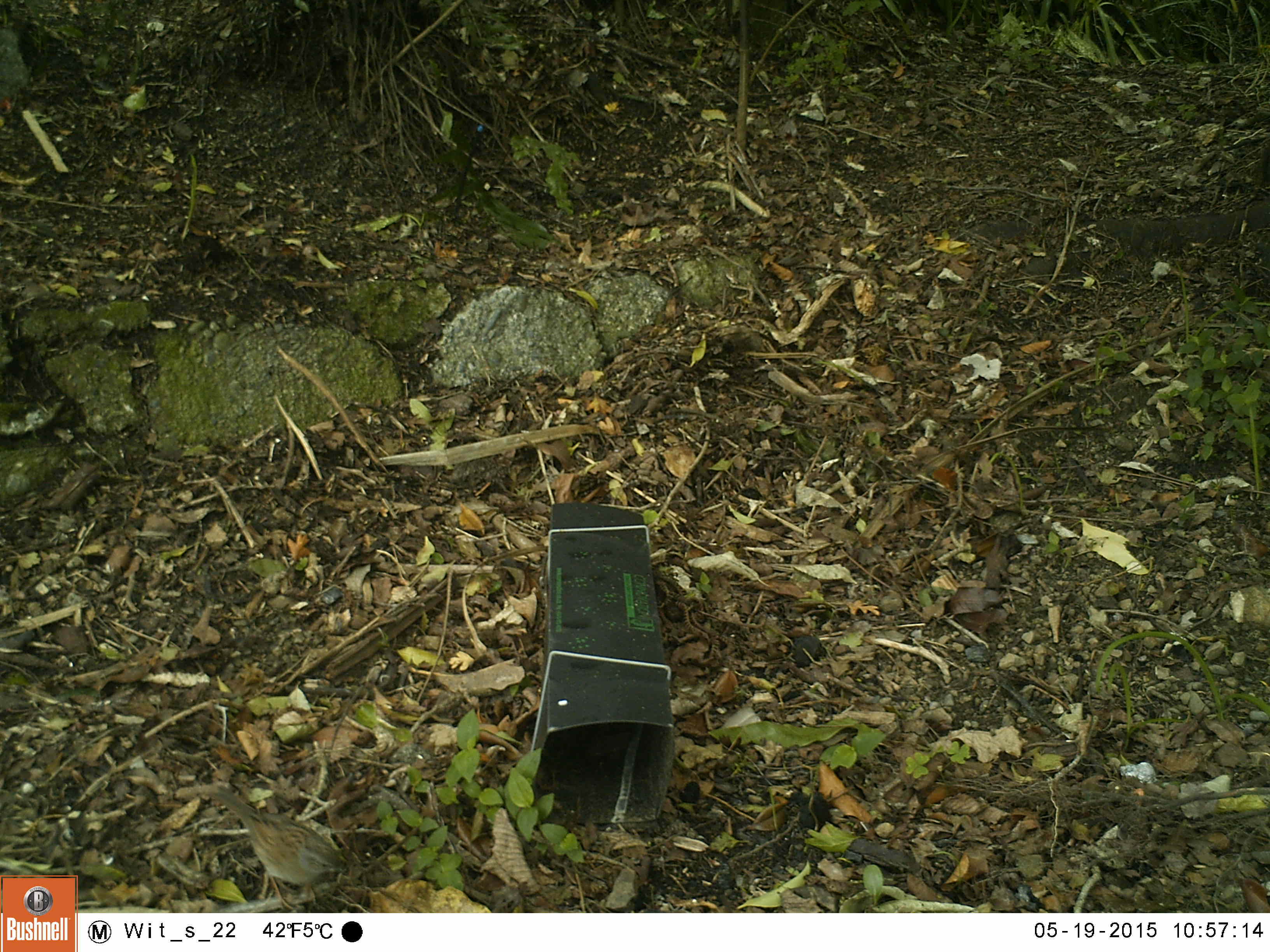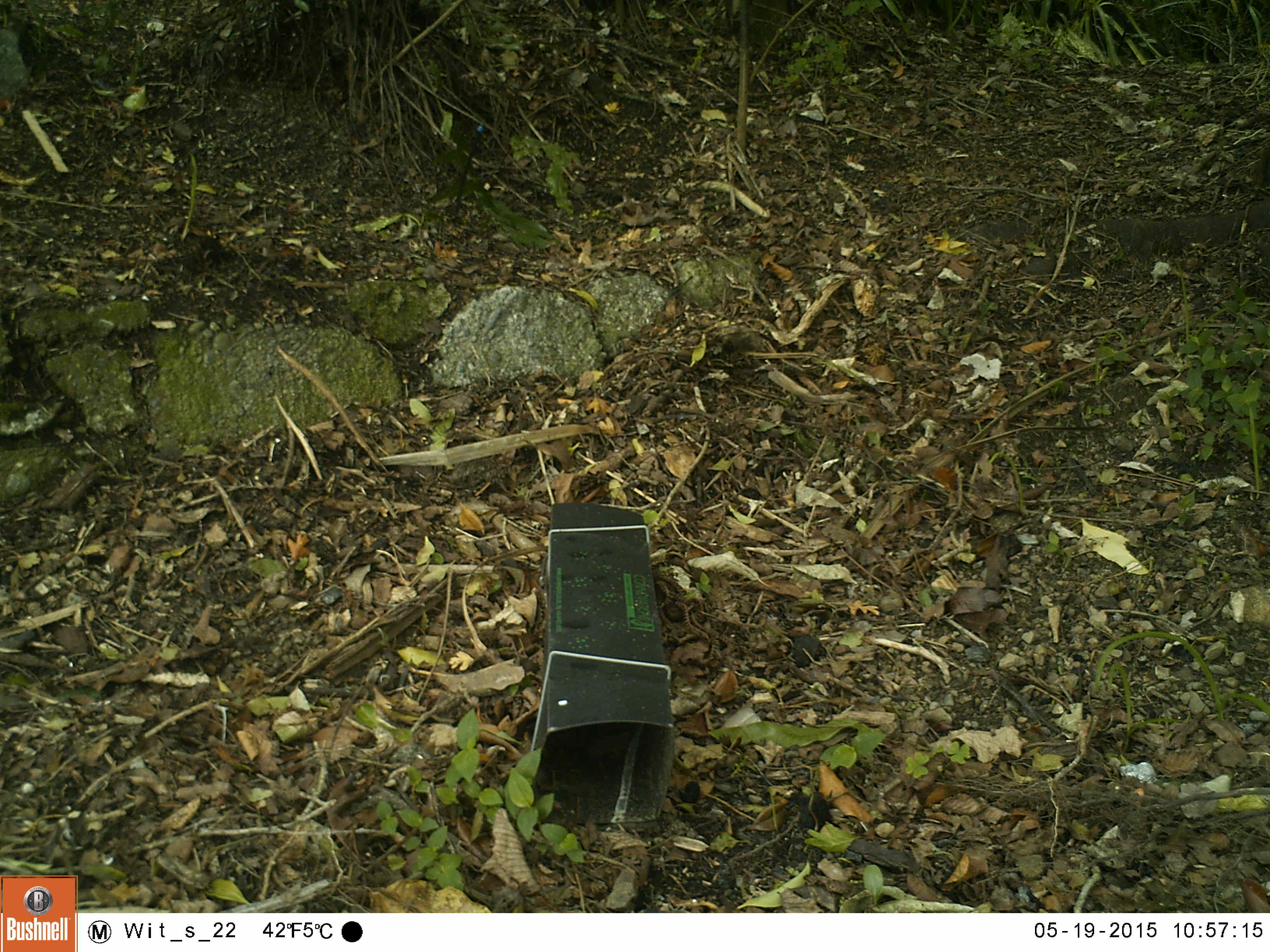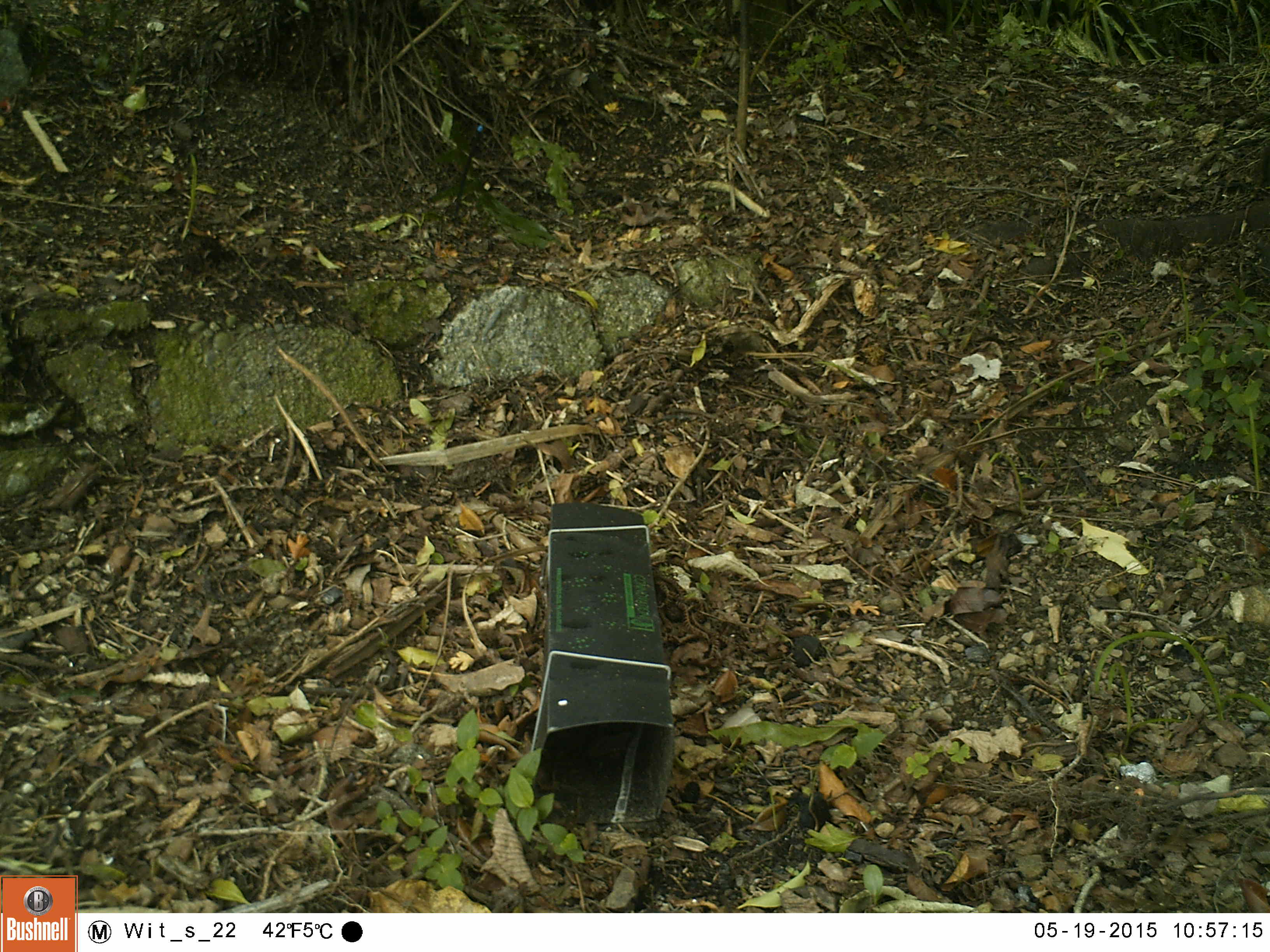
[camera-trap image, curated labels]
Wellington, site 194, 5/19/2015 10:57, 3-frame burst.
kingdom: Animalia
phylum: Chordata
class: Aves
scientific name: Aves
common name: bird